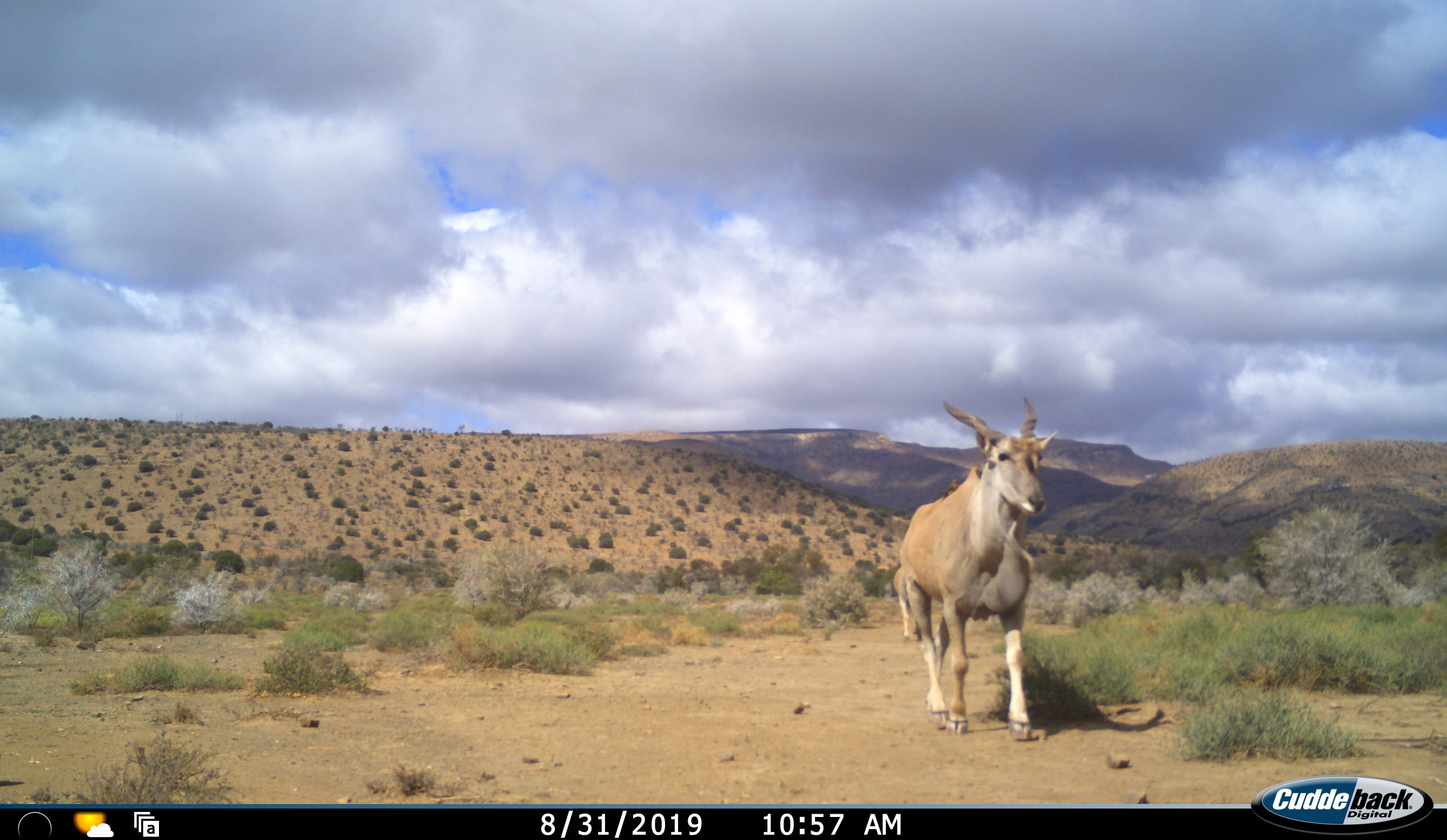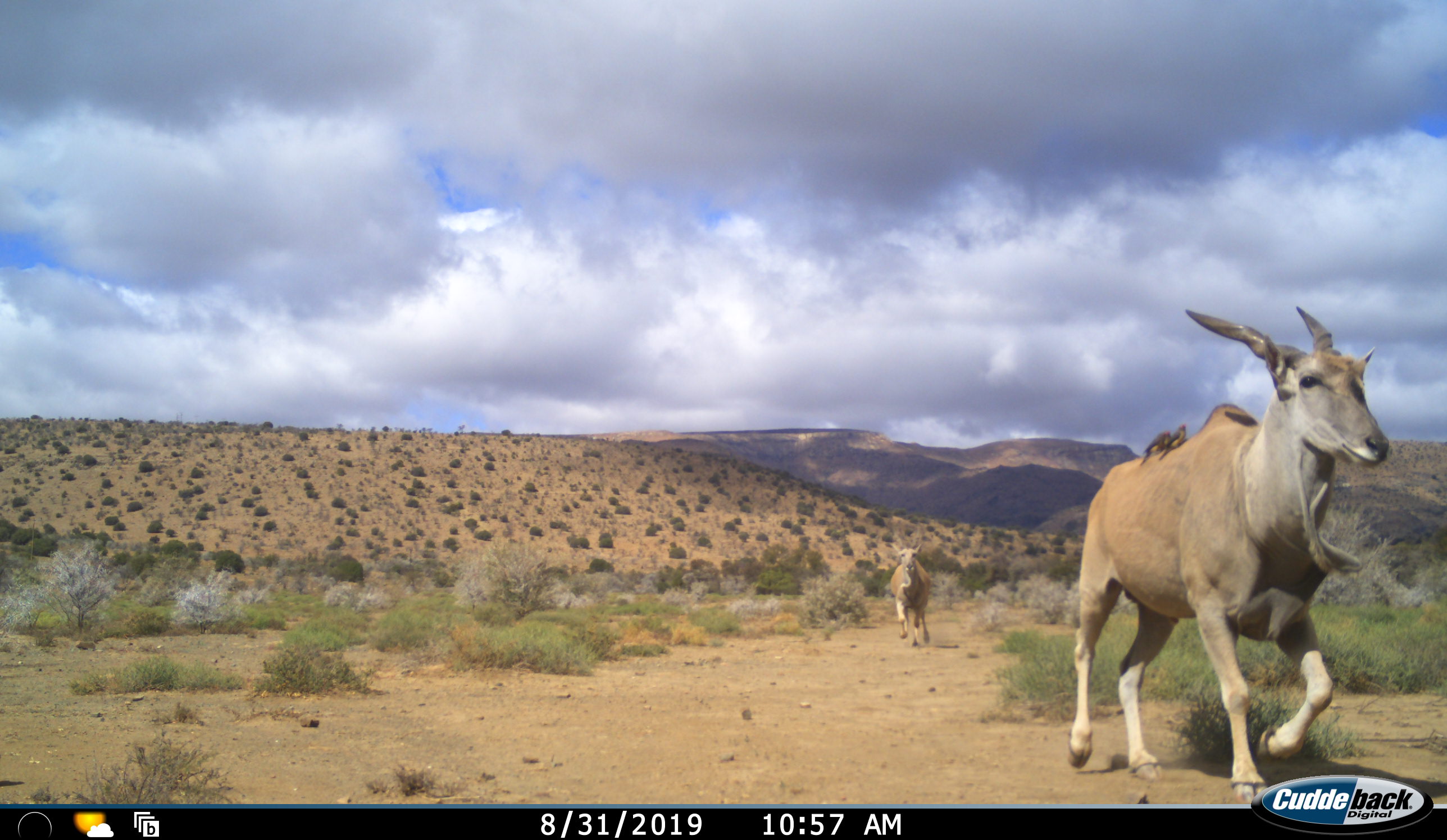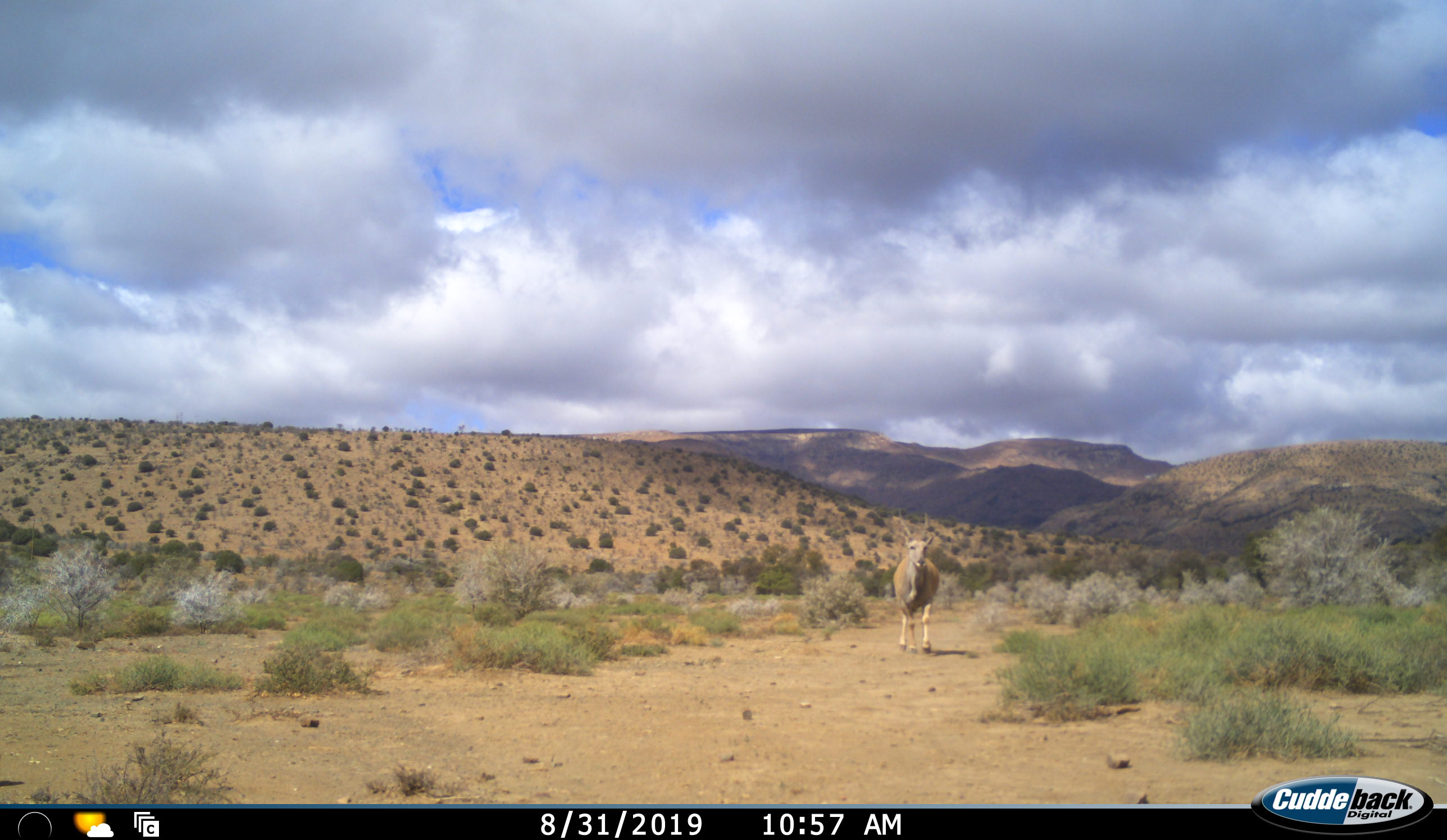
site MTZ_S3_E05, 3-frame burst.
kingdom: Animalia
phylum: Chordata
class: Mammalia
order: Artiodactyla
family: Bovidae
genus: Tragelaphus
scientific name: Tragelaphus oryx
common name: eland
Eland (Tragelaphus oryx), count 2. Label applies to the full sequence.